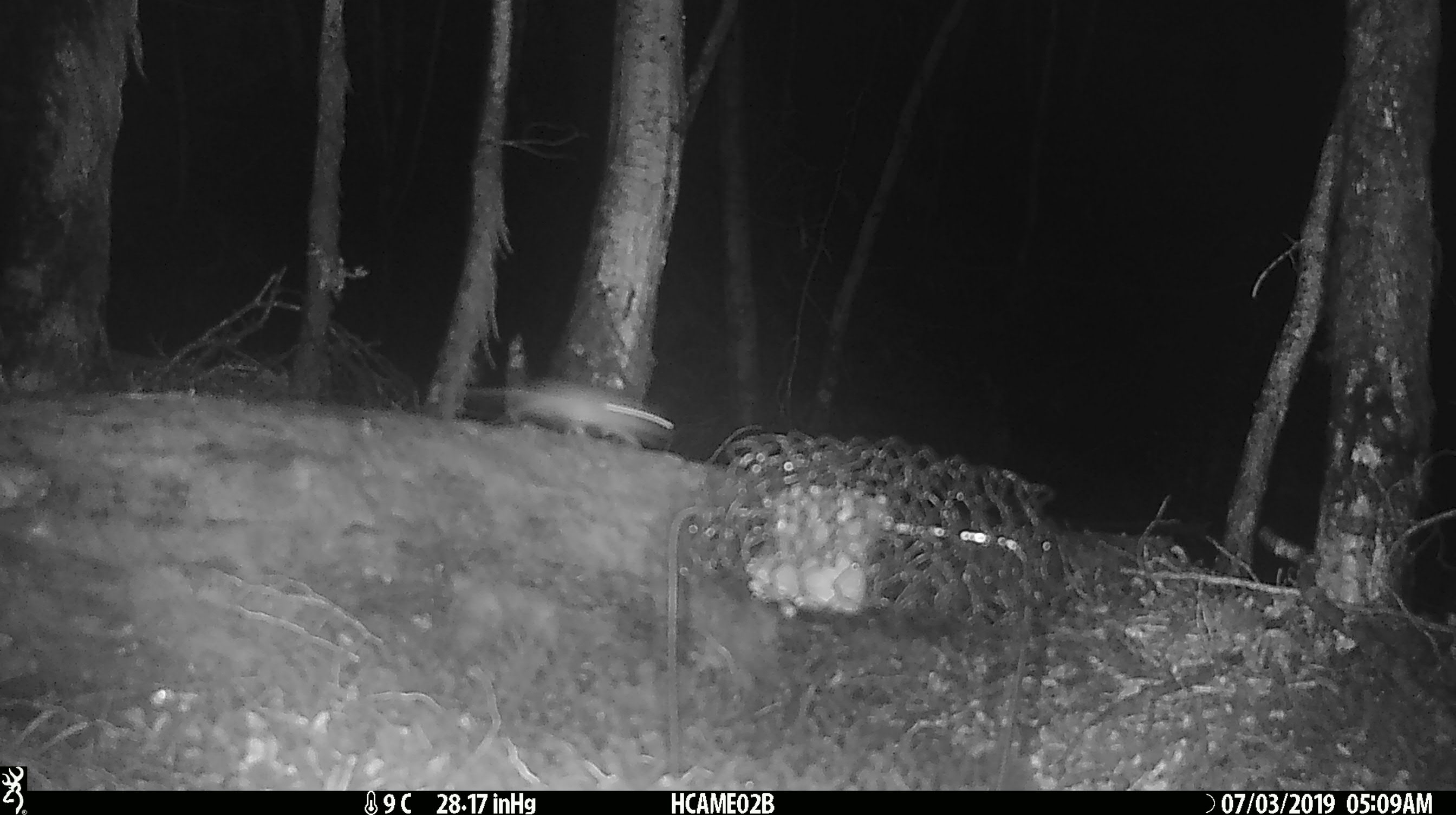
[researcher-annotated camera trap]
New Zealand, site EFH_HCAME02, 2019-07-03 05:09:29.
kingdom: Animalia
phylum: Chordata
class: Mammalia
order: Rodentia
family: Muridae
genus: Mus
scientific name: Mus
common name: mouse